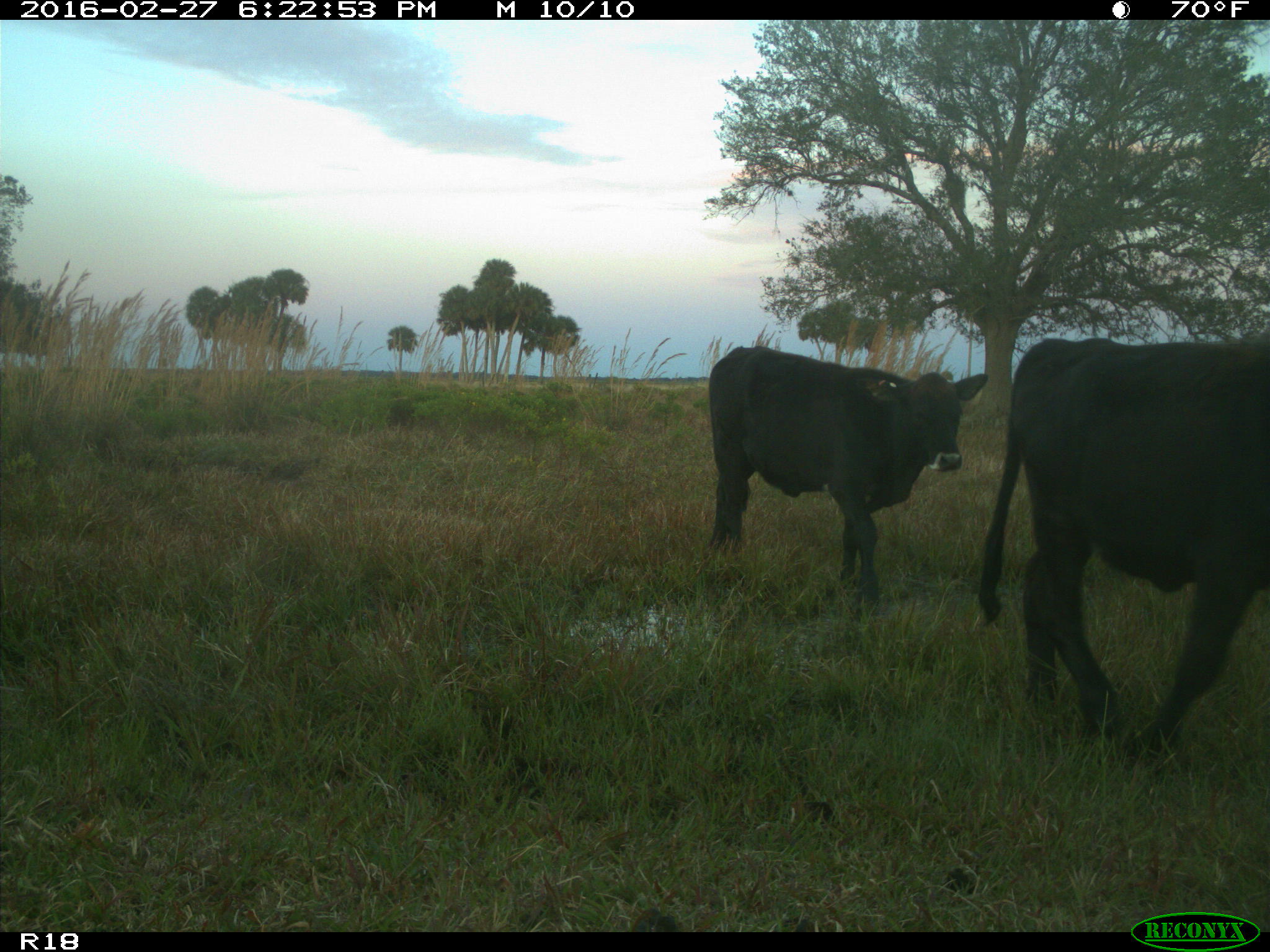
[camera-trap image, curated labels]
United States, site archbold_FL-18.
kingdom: Animalia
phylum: Chordata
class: Mammalia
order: Artiodactyla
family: Bovidae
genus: Bos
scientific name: Bos taurus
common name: domestic cow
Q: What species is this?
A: Bos taurus (domestic cow).